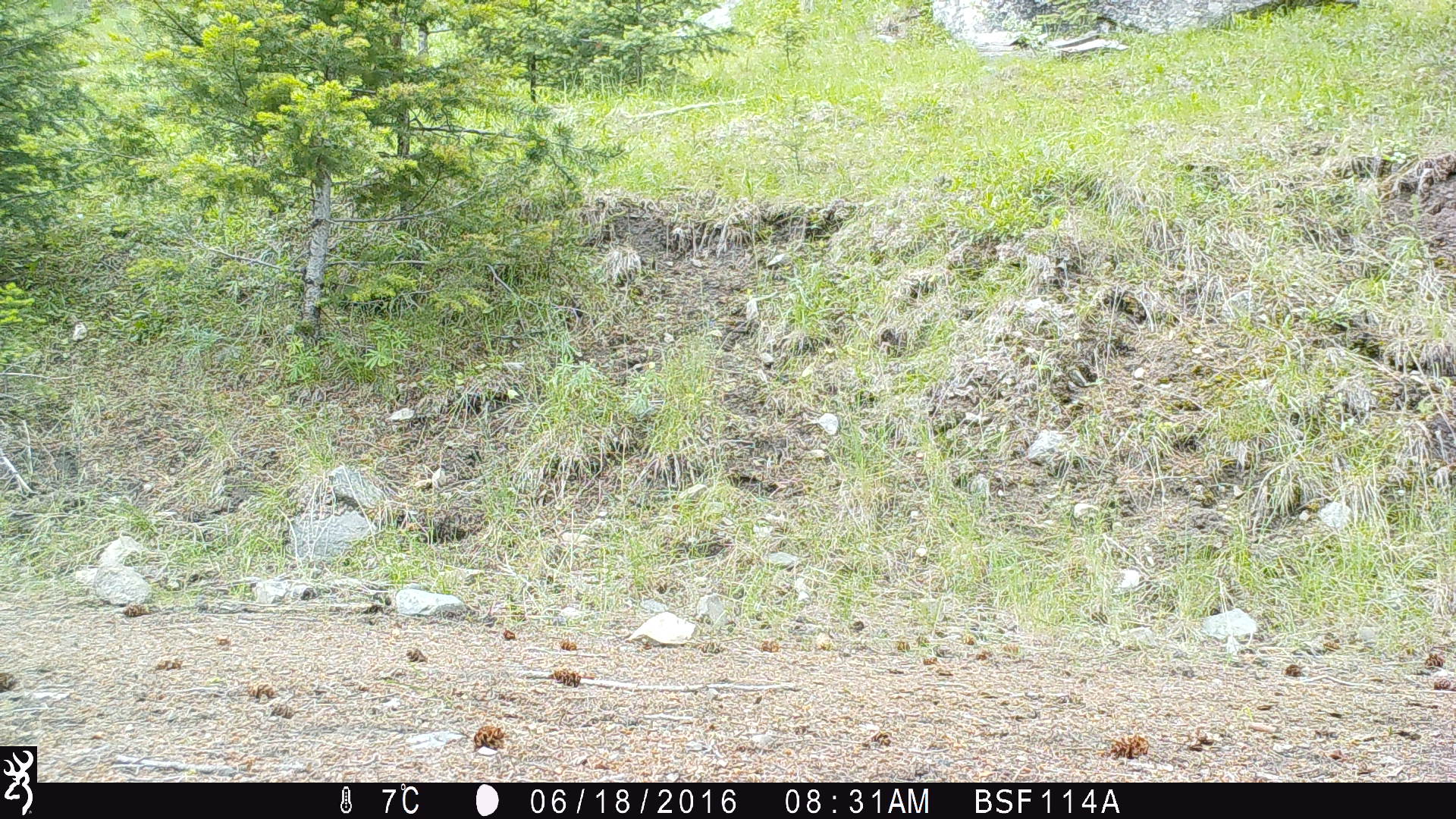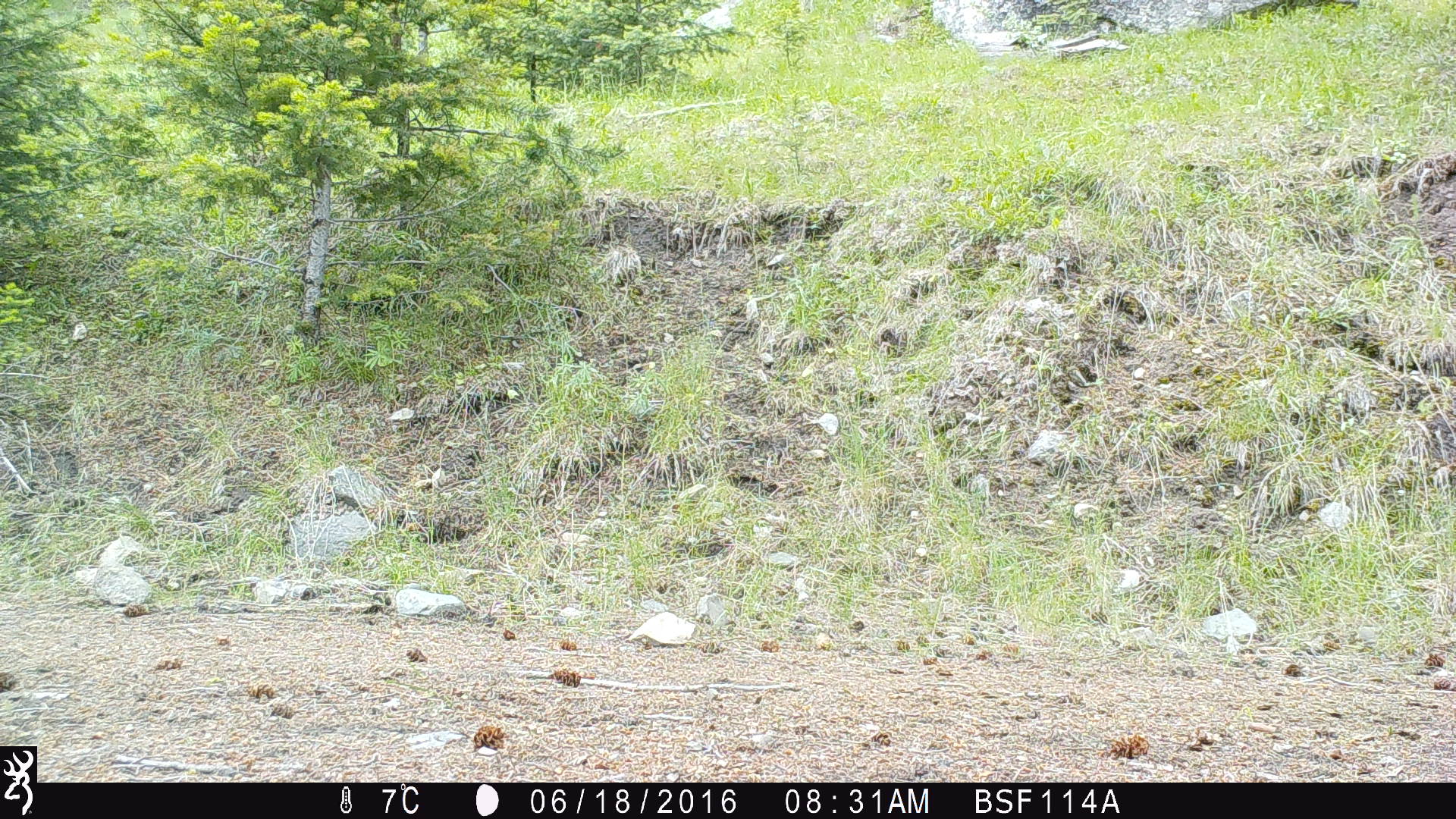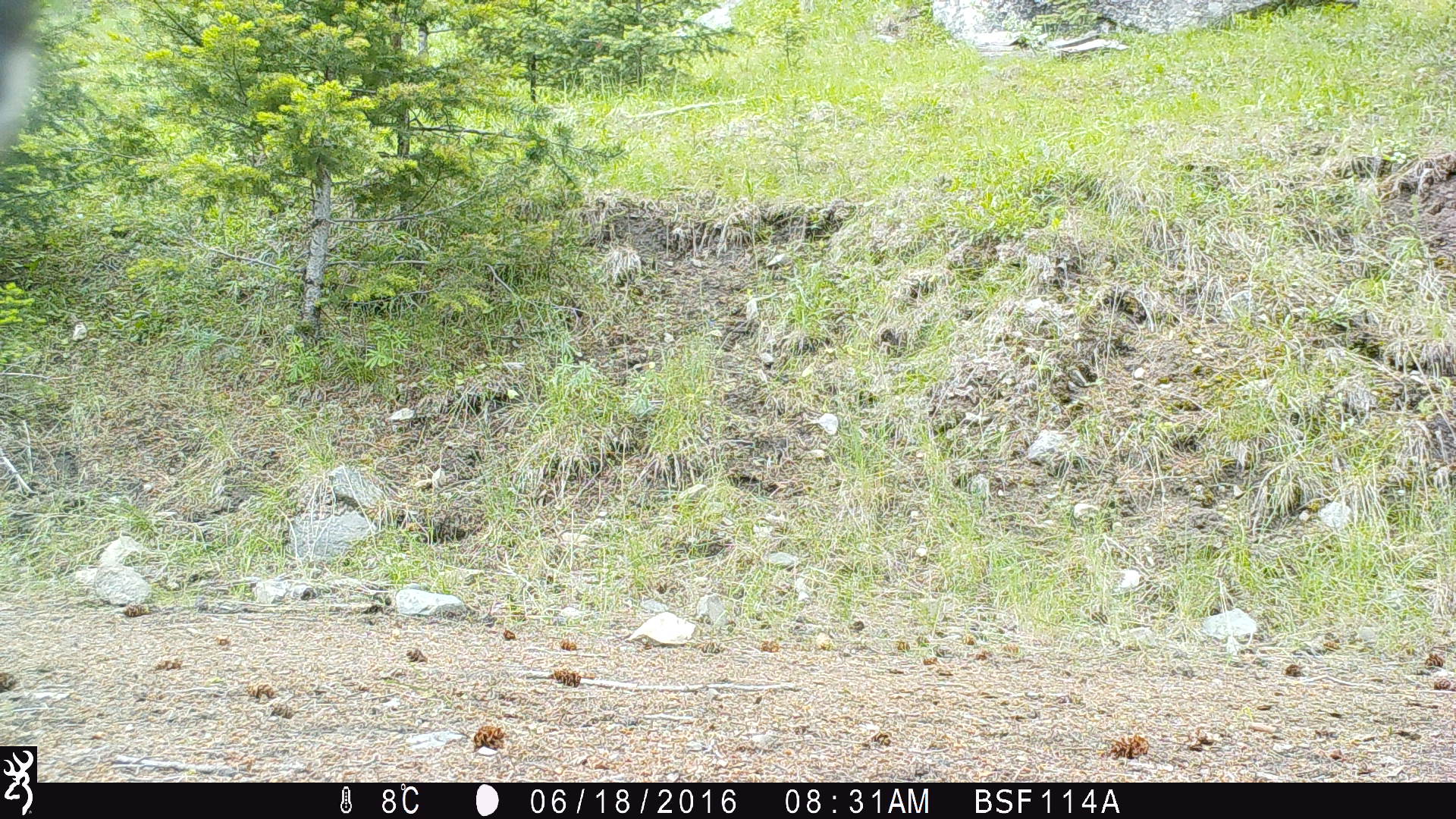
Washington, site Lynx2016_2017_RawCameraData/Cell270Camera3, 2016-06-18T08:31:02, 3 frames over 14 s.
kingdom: Animalia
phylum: Chordata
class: Mammalia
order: Artiodactyla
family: Bovidae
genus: Bos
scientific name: Bos taurus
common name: domestic cattle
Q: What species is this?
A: Domestic cattle (Bos taurus).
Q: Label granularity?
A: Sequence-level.